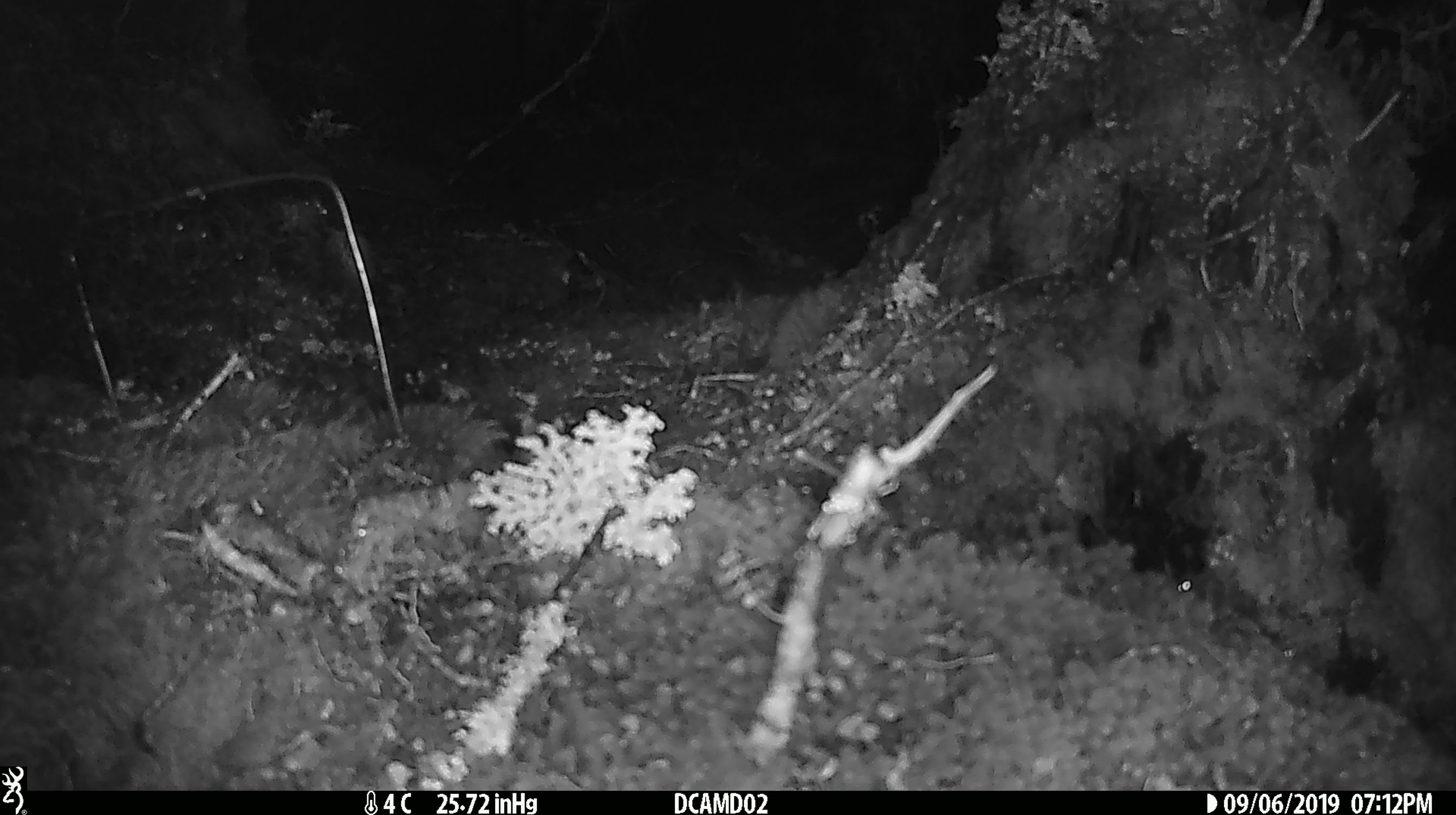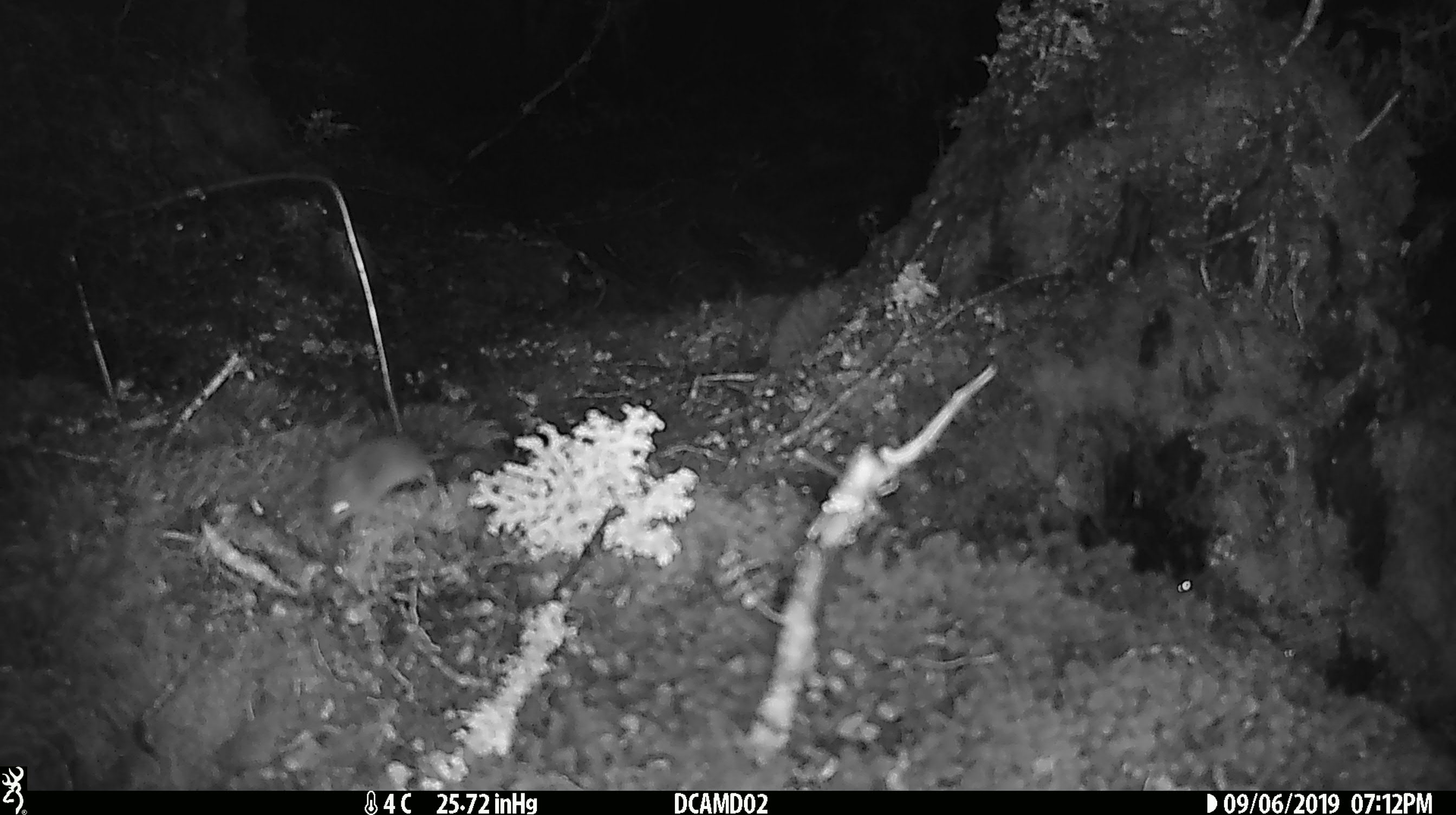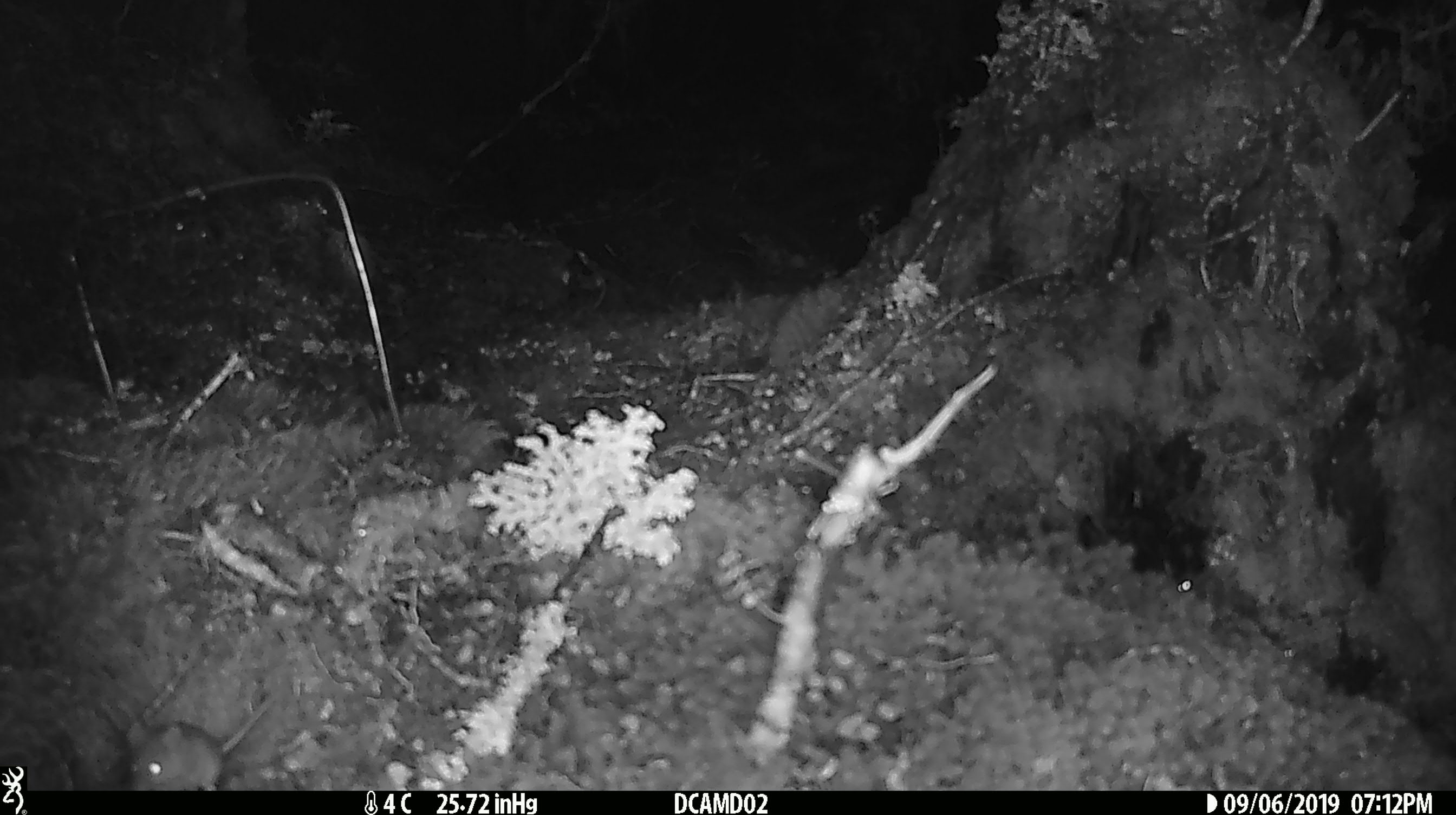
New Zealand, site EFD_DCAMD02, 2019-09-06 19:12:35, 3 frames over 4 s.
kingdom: Animalia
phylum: Chordata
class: Mammalia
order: Rodentia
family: Muridae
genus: Mus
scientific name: Mus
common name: mouse